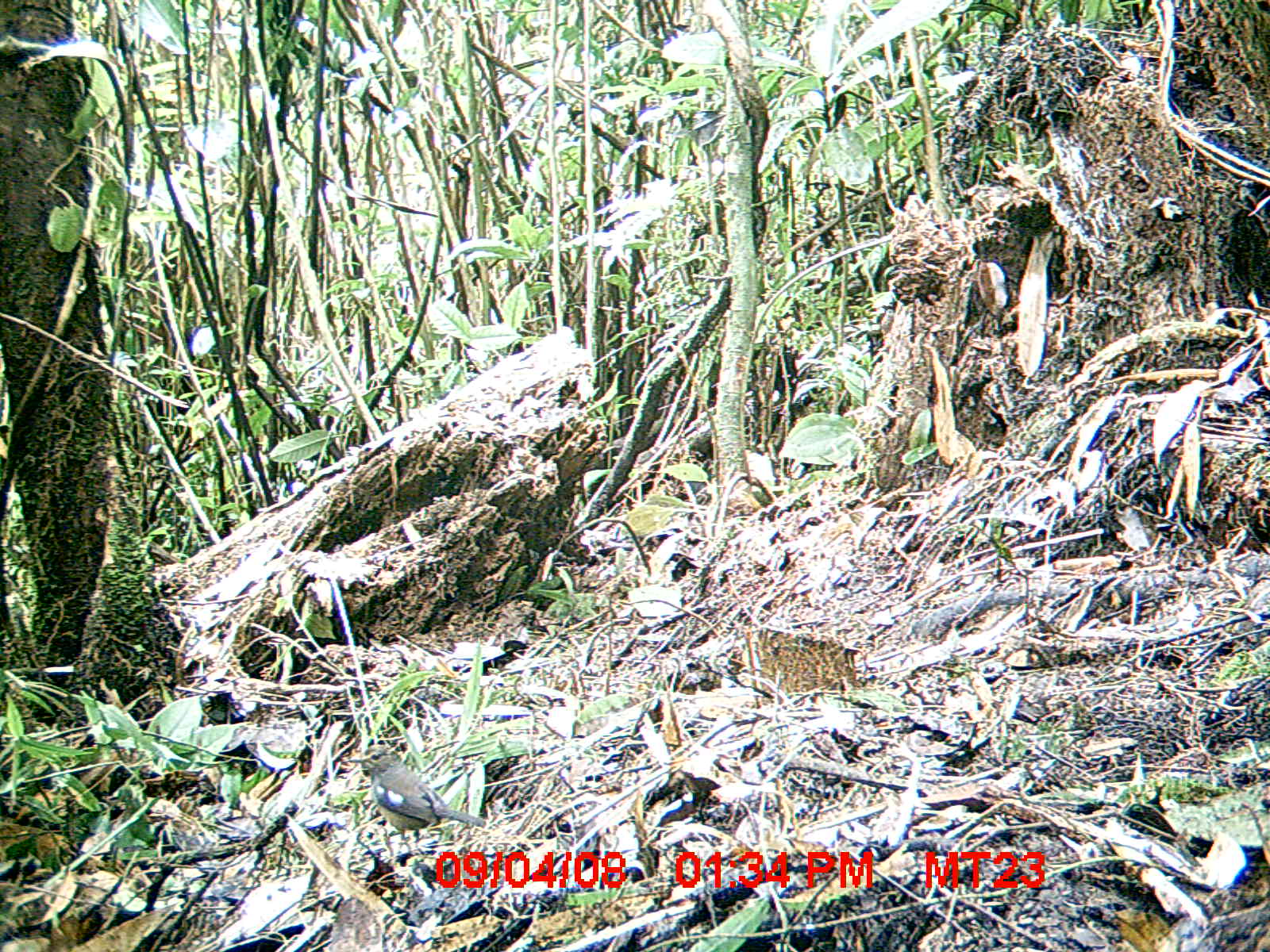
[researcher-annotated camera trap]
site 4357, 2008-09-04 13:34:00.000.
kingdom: Animalia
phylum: Chordata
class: Aves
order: Passeriformes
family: Muscicapidae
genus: Copsychus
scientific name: Copsychus albospecularis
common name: madagascar magpie-robin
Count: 1.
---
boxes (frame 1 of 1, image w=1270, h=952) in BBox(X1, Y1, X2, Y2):
copsychus albospecularis: BBox(344, 743, 488, 856)